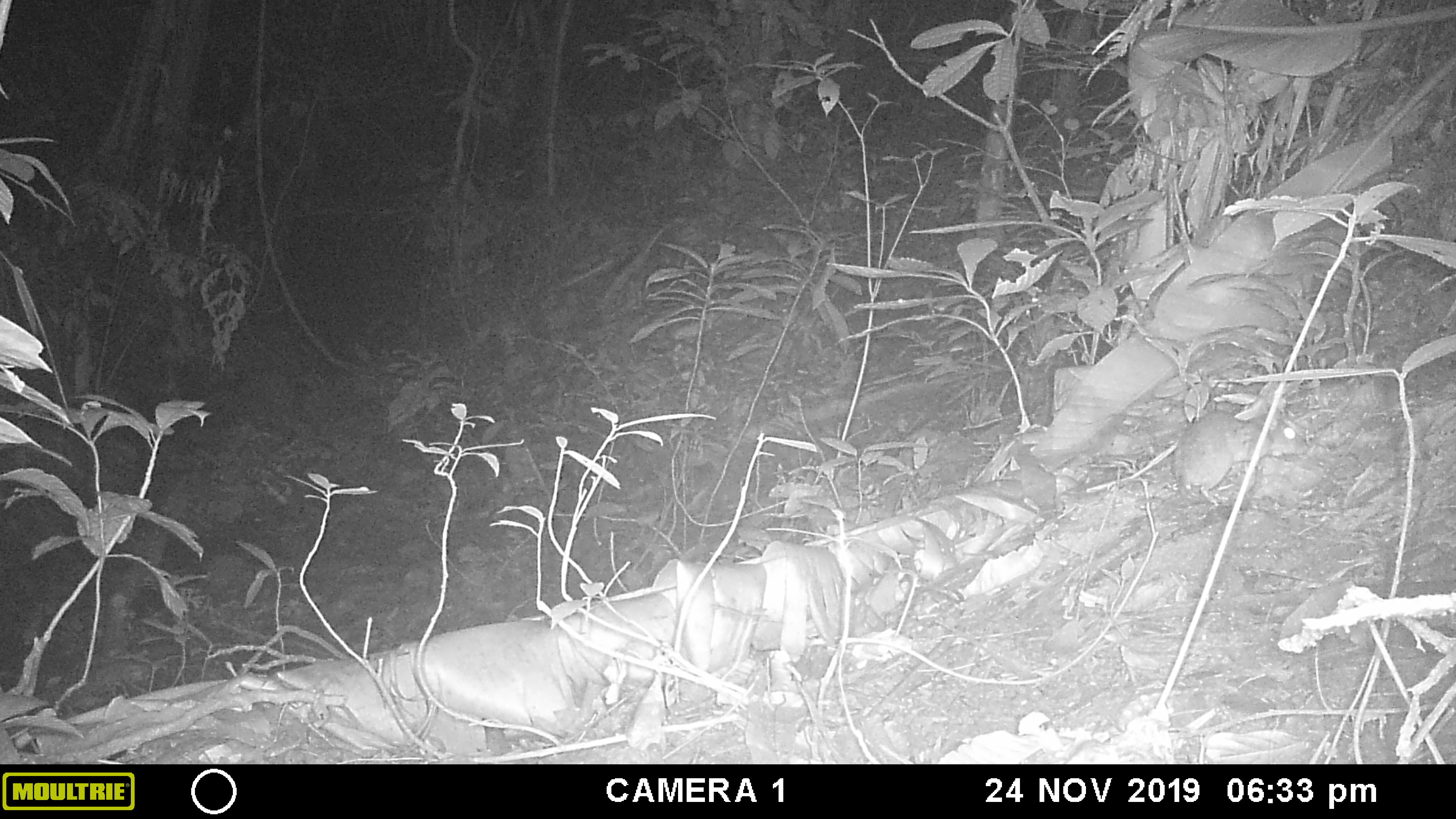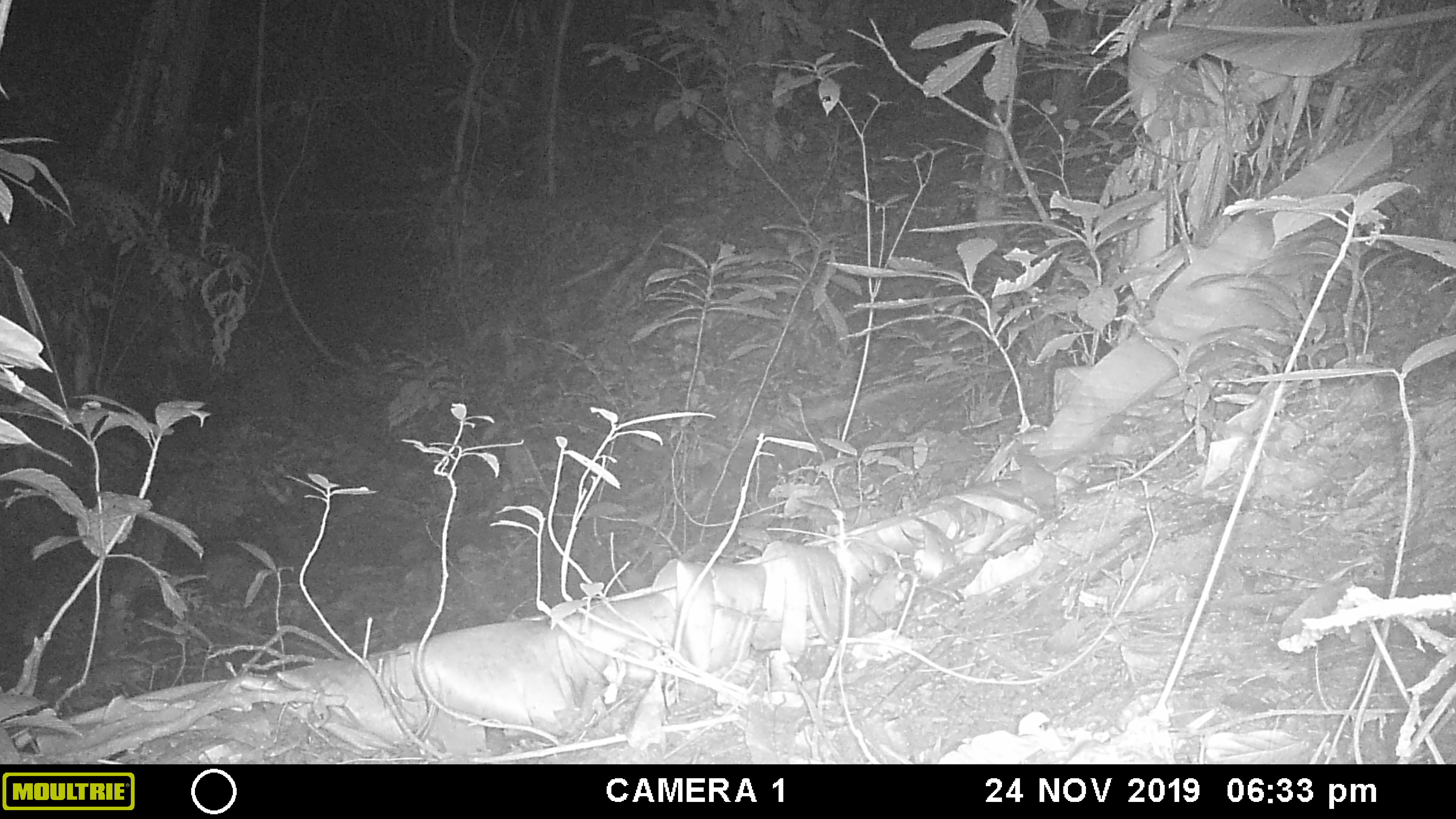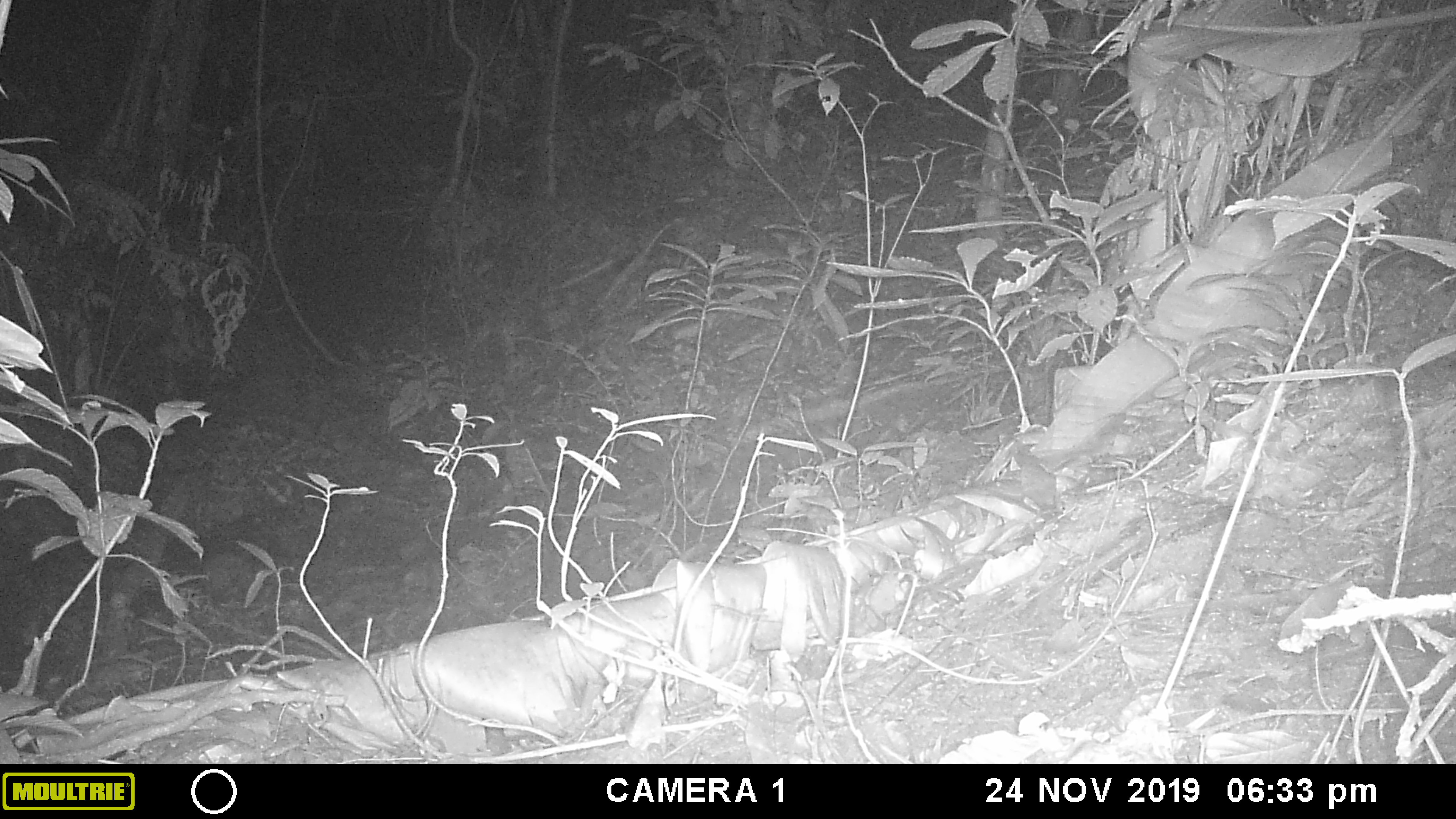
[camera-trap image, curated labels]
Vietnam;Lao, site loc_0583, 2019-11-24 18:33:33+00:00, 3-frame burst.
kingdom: Animalia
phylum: Chordata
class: Mammalia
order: Rodentia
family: Muridae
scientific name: Muridae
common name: old-world mice and rats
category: unidentified murid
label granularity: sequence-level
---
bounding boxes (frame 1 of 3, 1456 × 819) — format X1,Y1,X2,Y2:
unidentified murid: 1170,409,1309,505